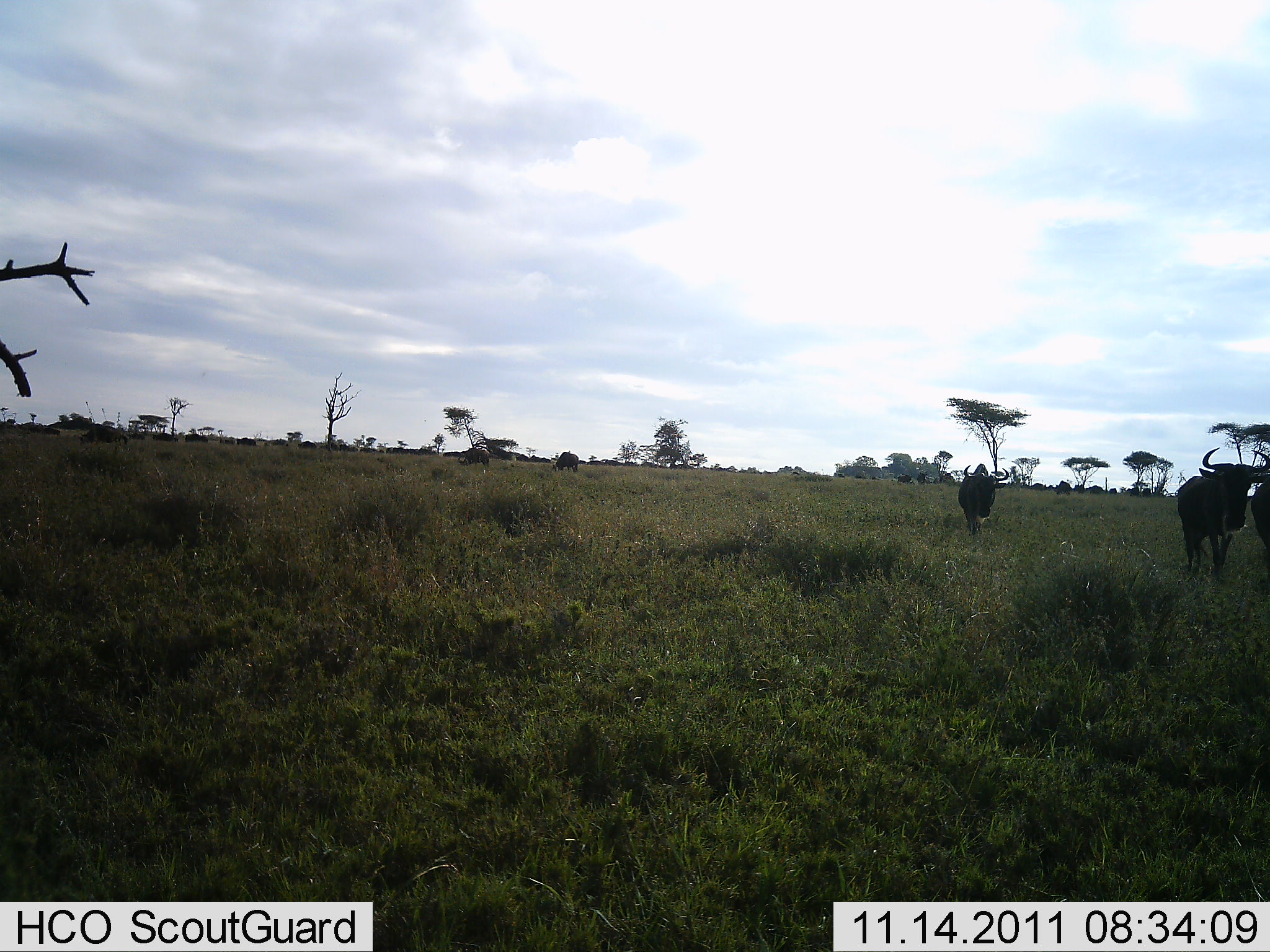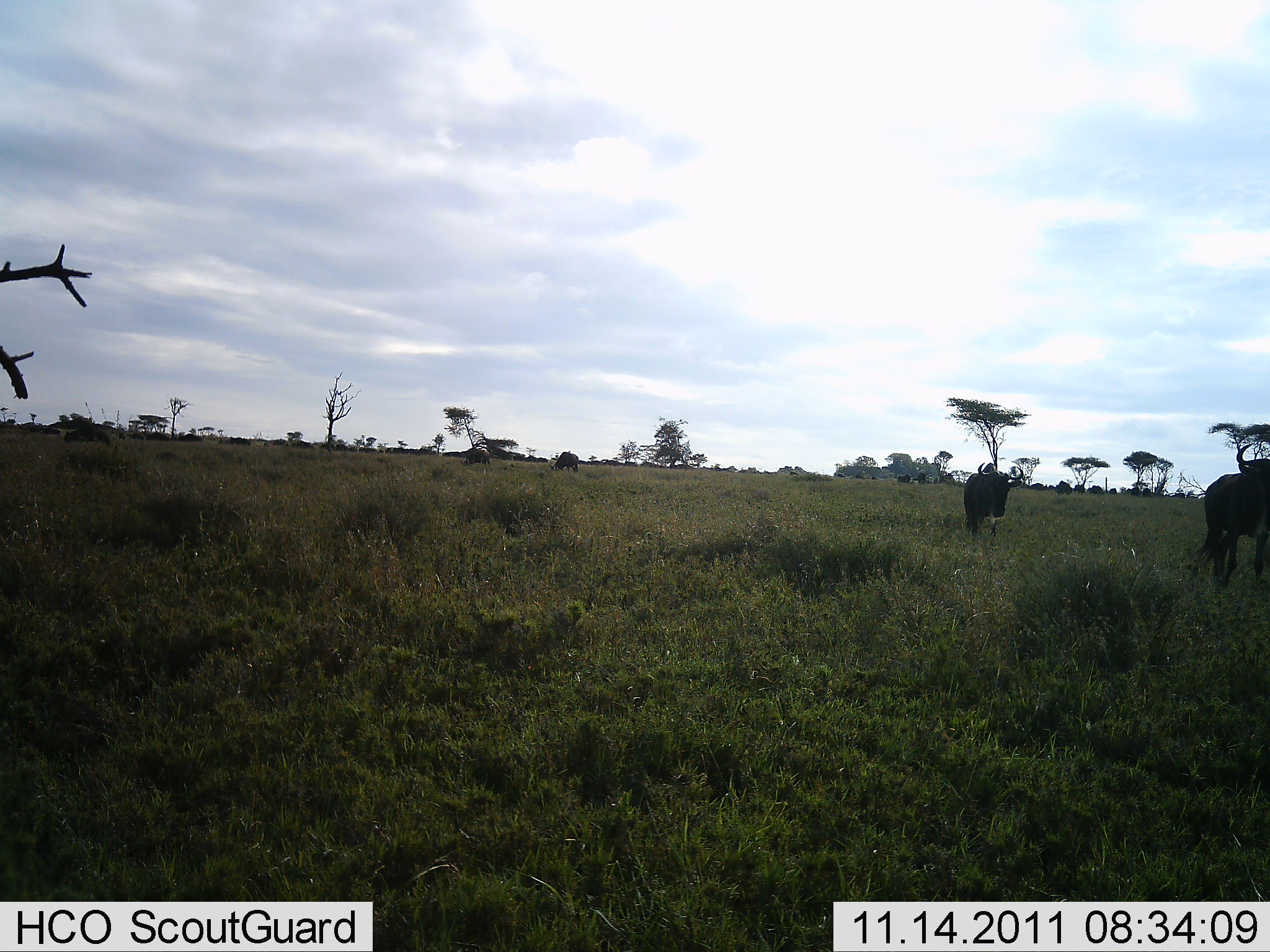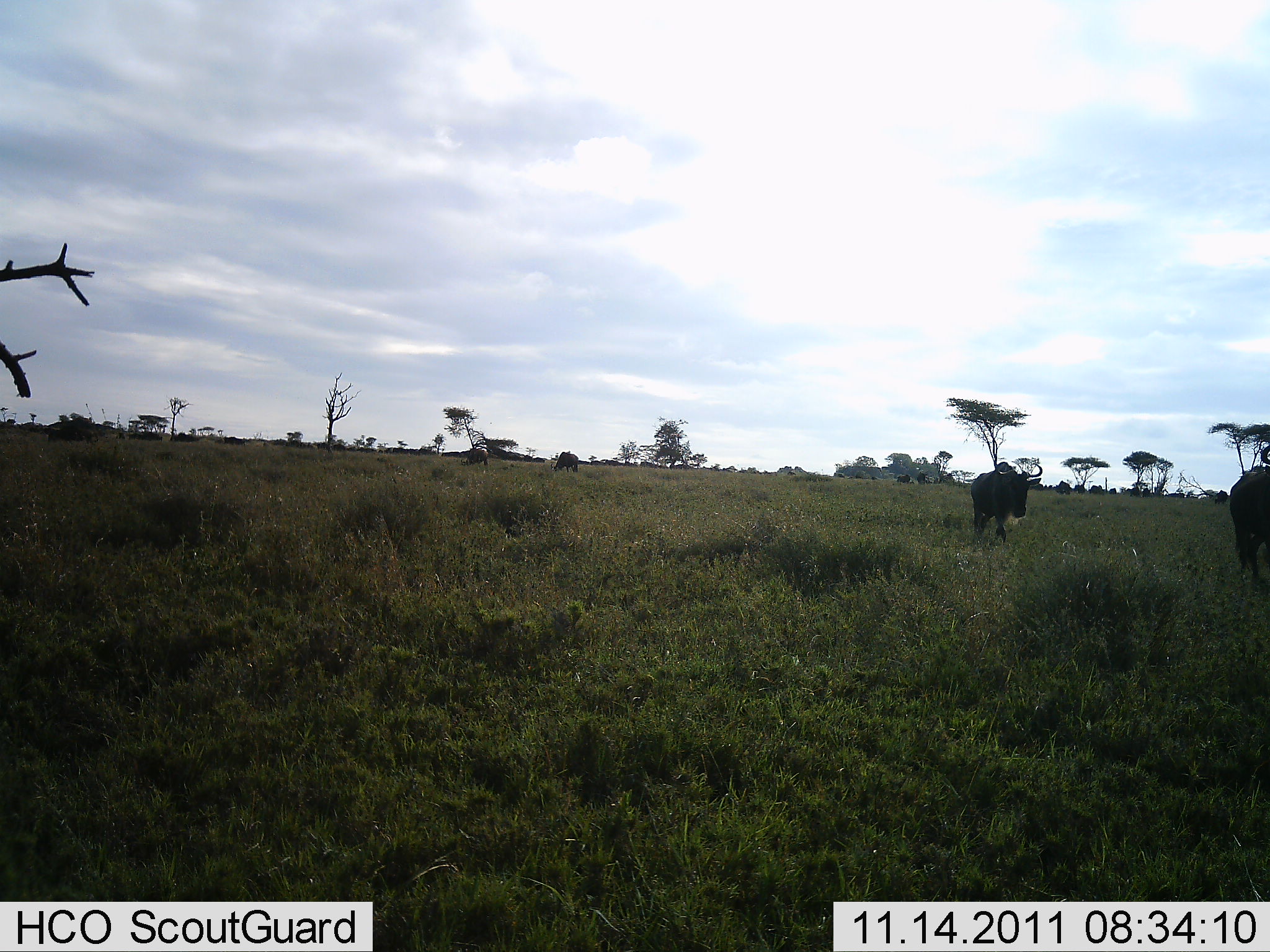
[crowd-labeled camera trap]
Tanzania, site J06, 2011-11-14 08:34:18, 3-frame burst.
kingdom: Animalia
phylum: Chordata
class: Mammalia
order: Artiodactyla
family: Bovidae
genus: Connochaetes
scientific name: Connochaetes taurinus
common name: blue wildebeest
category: wildebeest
Wildebeest (blue wildebeest) (Connochaetes taurinus), count 3. Behavior (volunteer vote fractions): standing 8%, resting 0%, moving 92%, interacting 0%. Young present (vote fraction): 0%. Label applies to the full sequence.